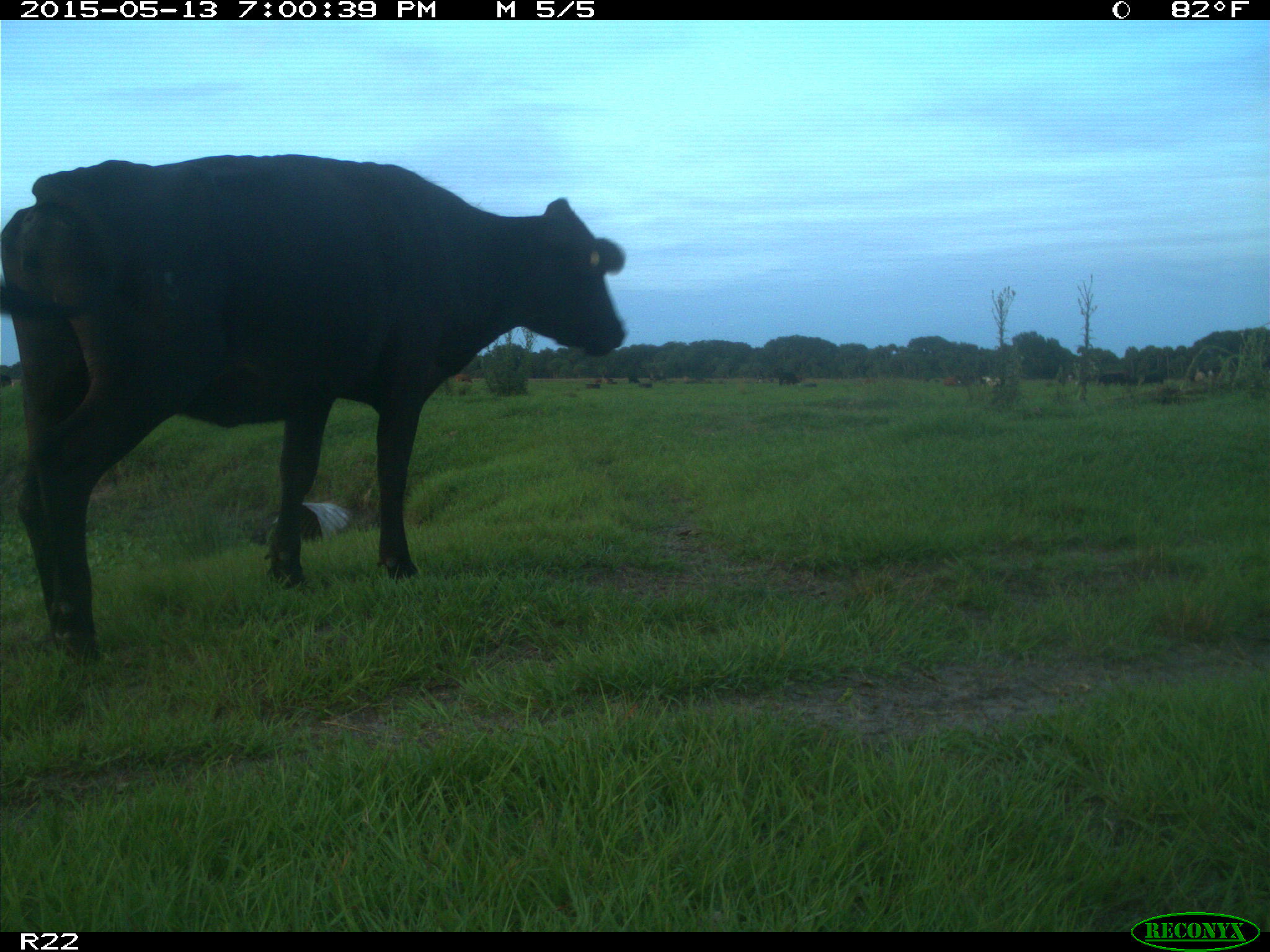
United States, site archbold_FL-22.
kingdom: Animalia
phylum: Chordata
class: Mammalia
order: Artiodactyla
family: Bovidae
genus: Bos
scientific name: Bos taurus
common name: domestic cow